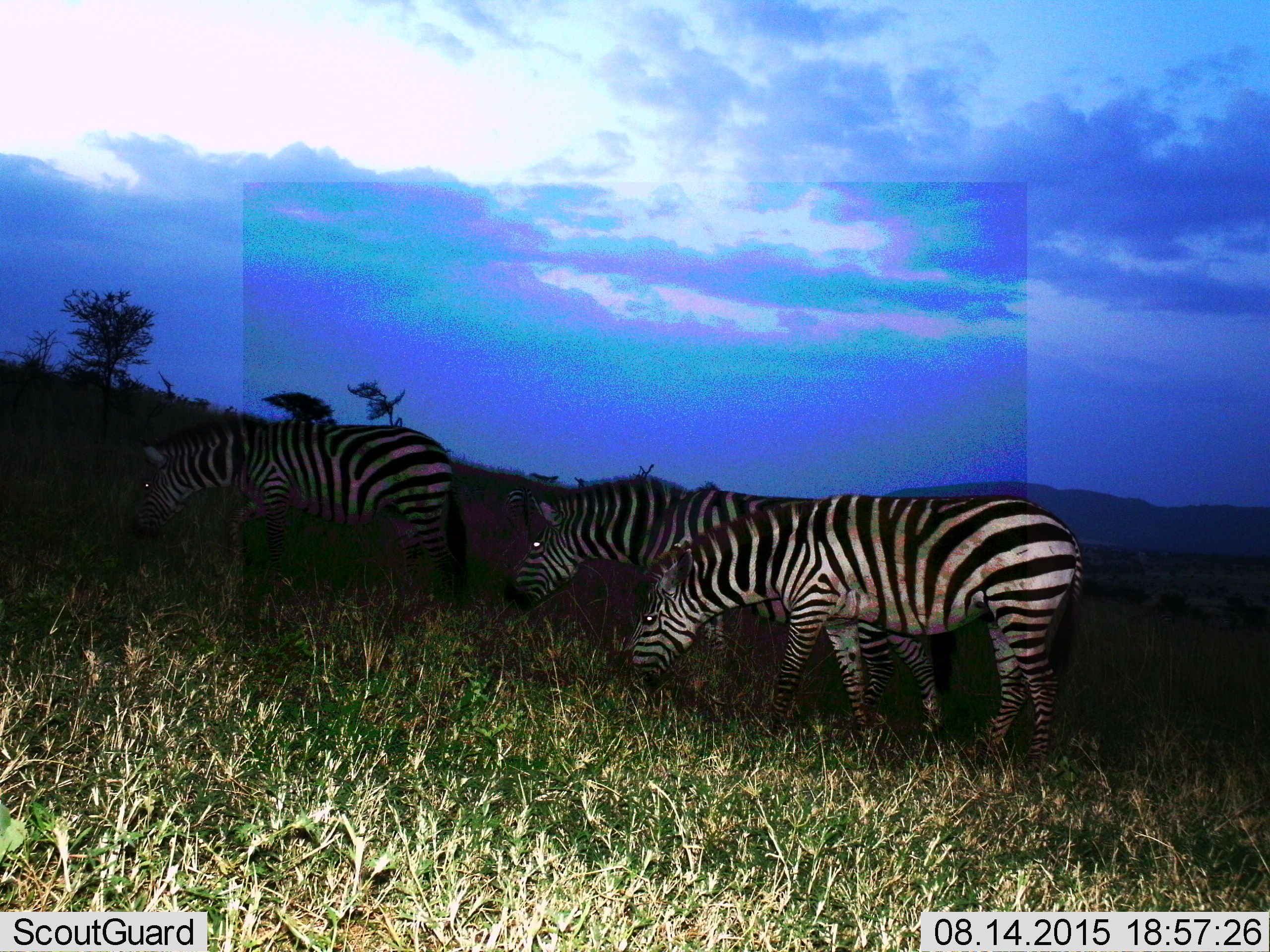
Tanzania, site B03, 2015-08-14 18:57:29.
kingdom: Animalia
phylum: Chordata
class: Mammalia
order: Perissodactyla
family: Equidae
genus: Equus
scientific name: Equus quagga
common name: plains zebra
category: zebra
Zebra (plains zebra) (Equus quagga), count 4. Behavior (volunteer vote fractions): standing 42%, resting 5%, moving 21%, interacting 0%. Young present (vote fraction): 0%. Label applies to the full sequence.